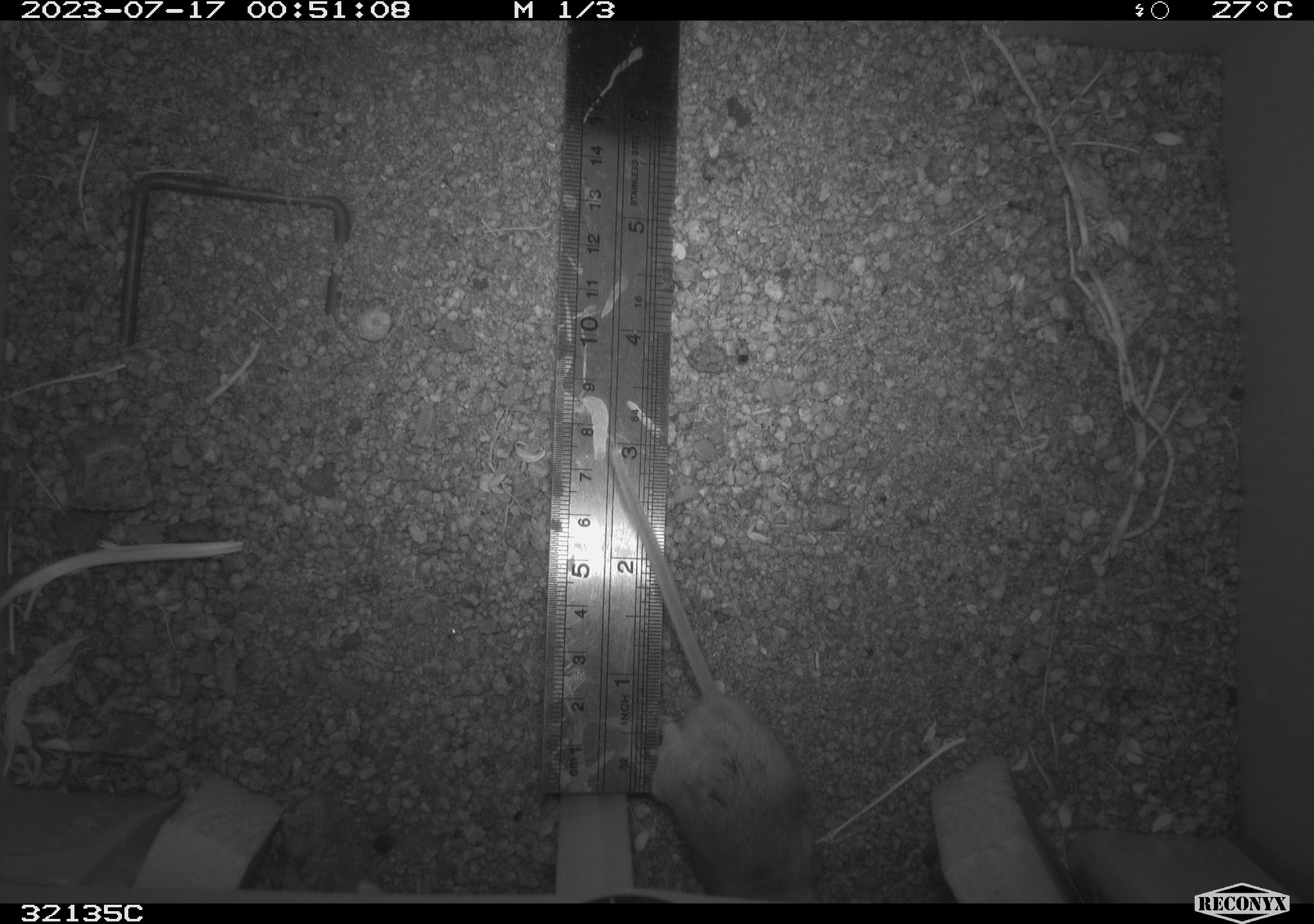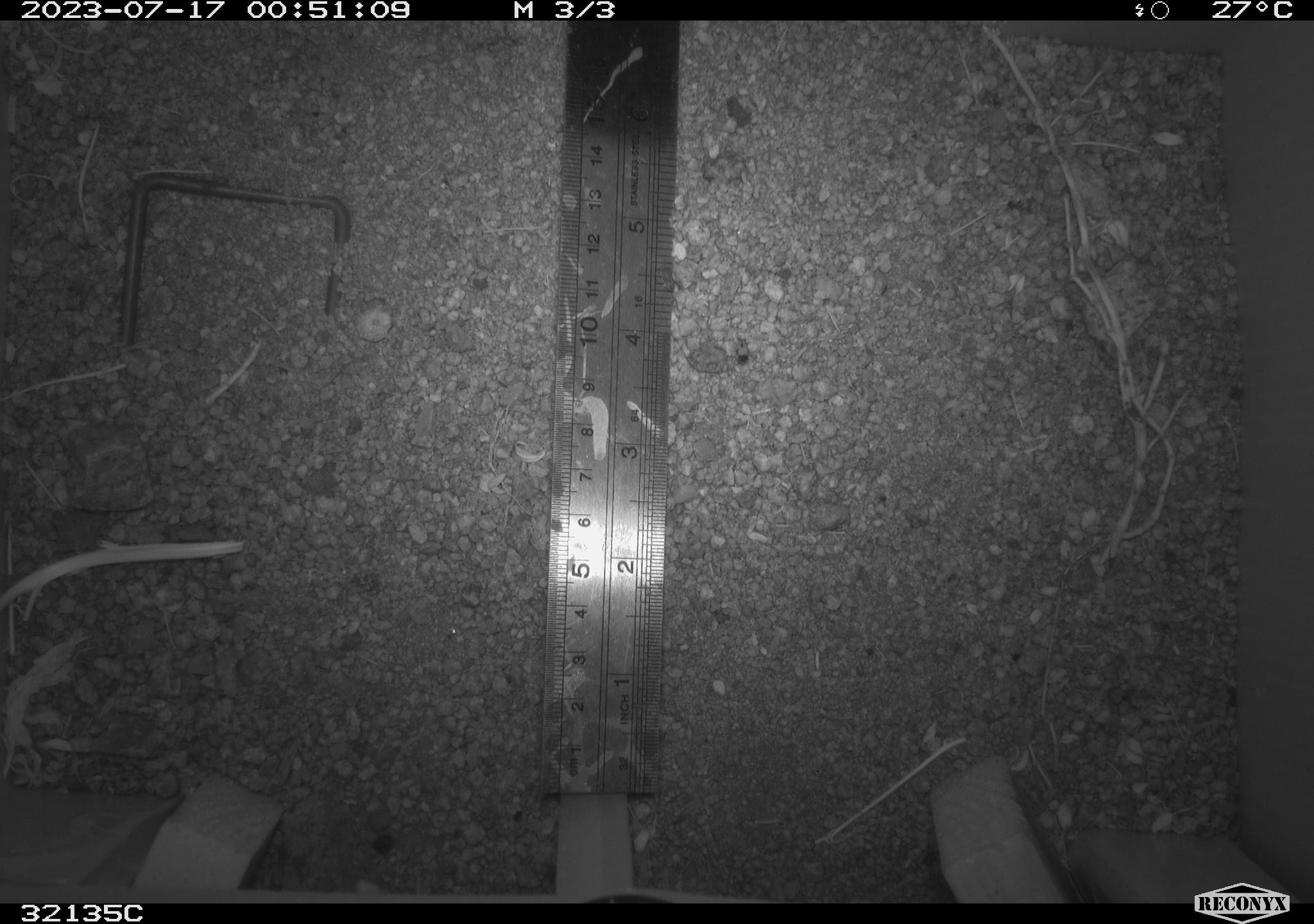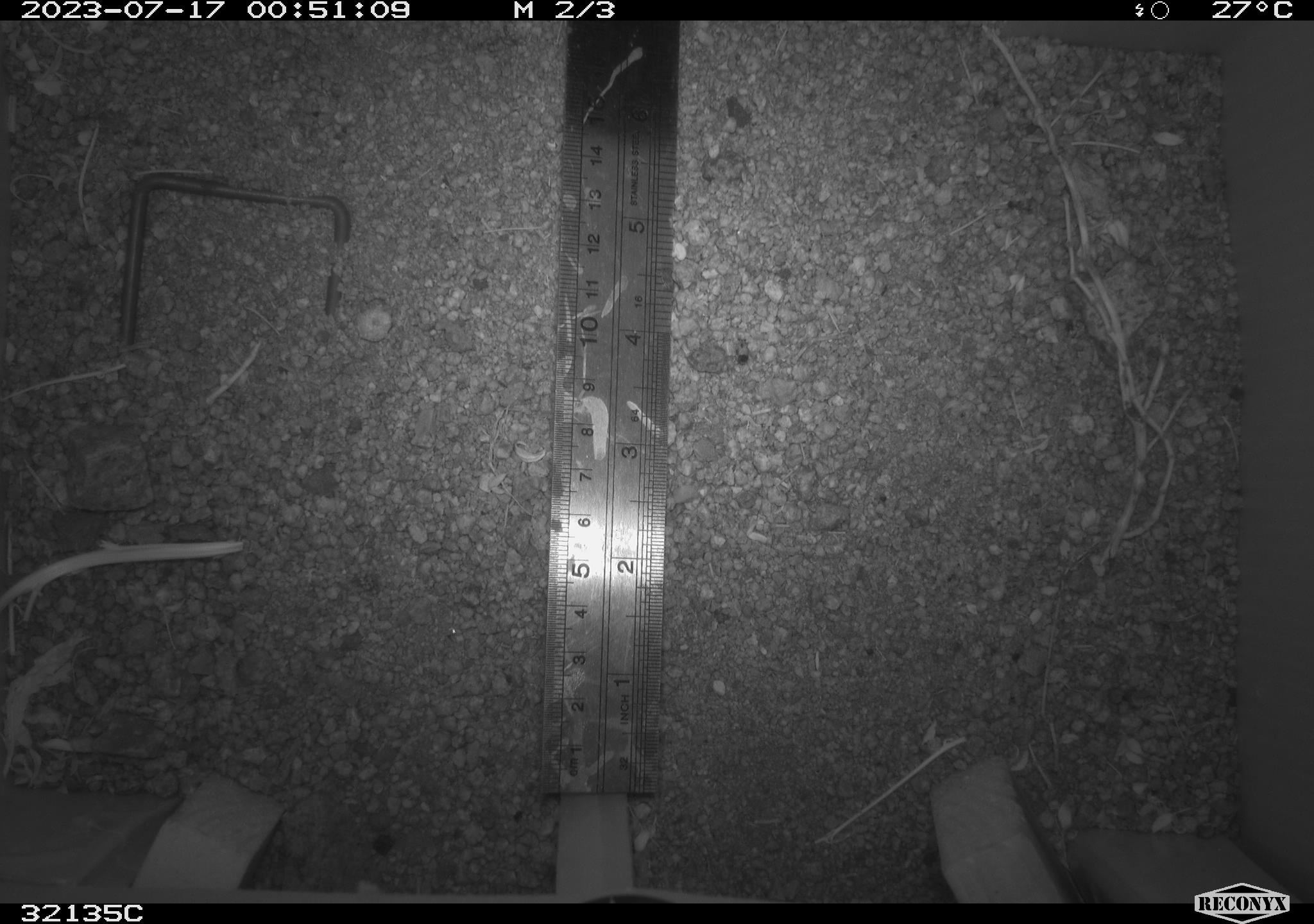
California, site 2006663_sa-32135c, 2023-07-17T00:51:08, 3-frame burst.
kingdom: Animalia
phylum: Chordata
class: Mammalia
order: Rodentia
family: Cricetidae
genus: Peromyscus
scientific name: Peromyscus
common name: deer mice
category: peromyscus species